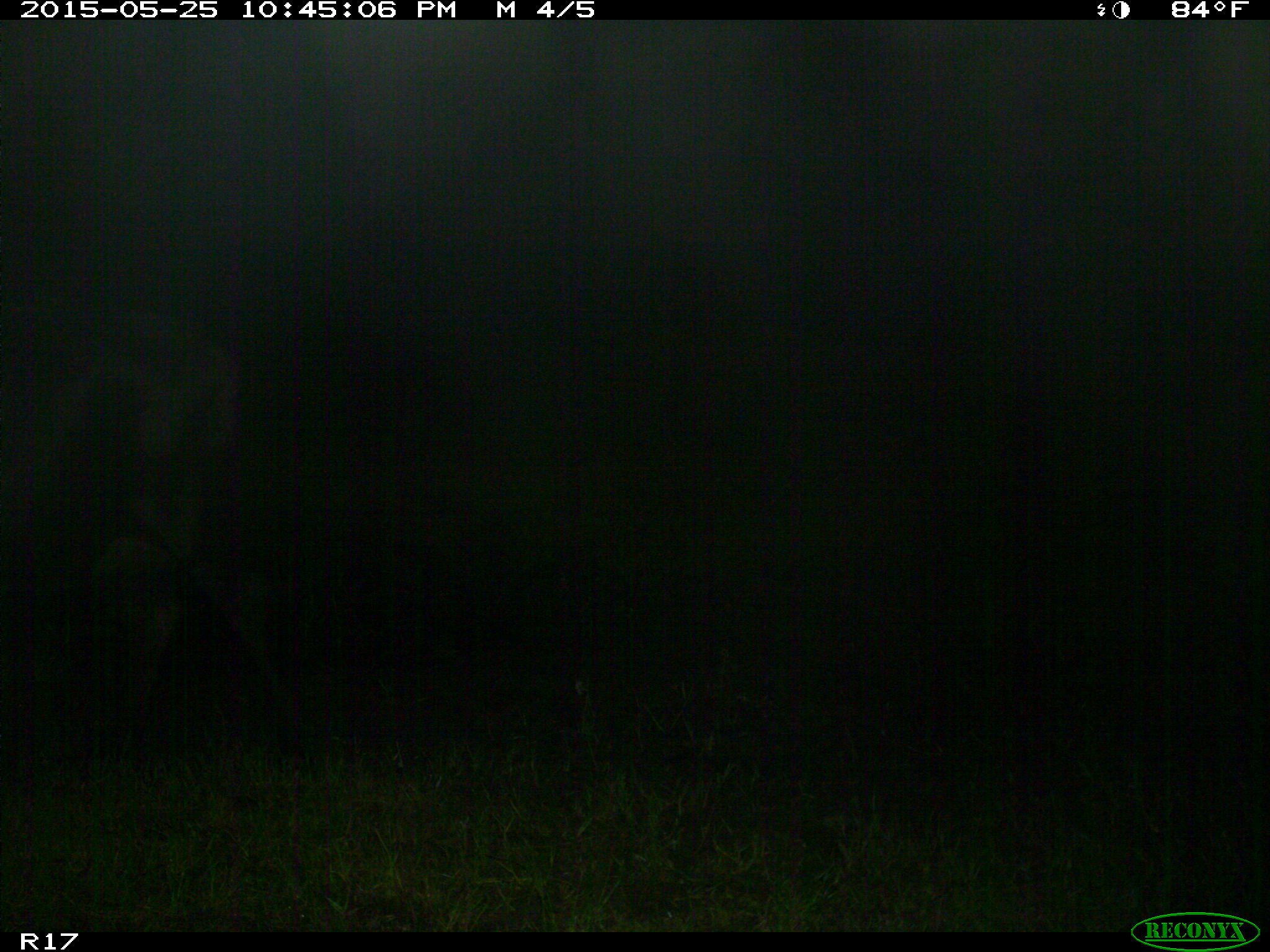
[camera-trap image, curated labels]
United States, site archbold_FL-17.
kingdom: Animalia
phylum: Chordata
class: Mammalia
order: Artiodactyla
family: Bovidae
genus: Bos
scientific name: Bos taurus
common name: domestic cow